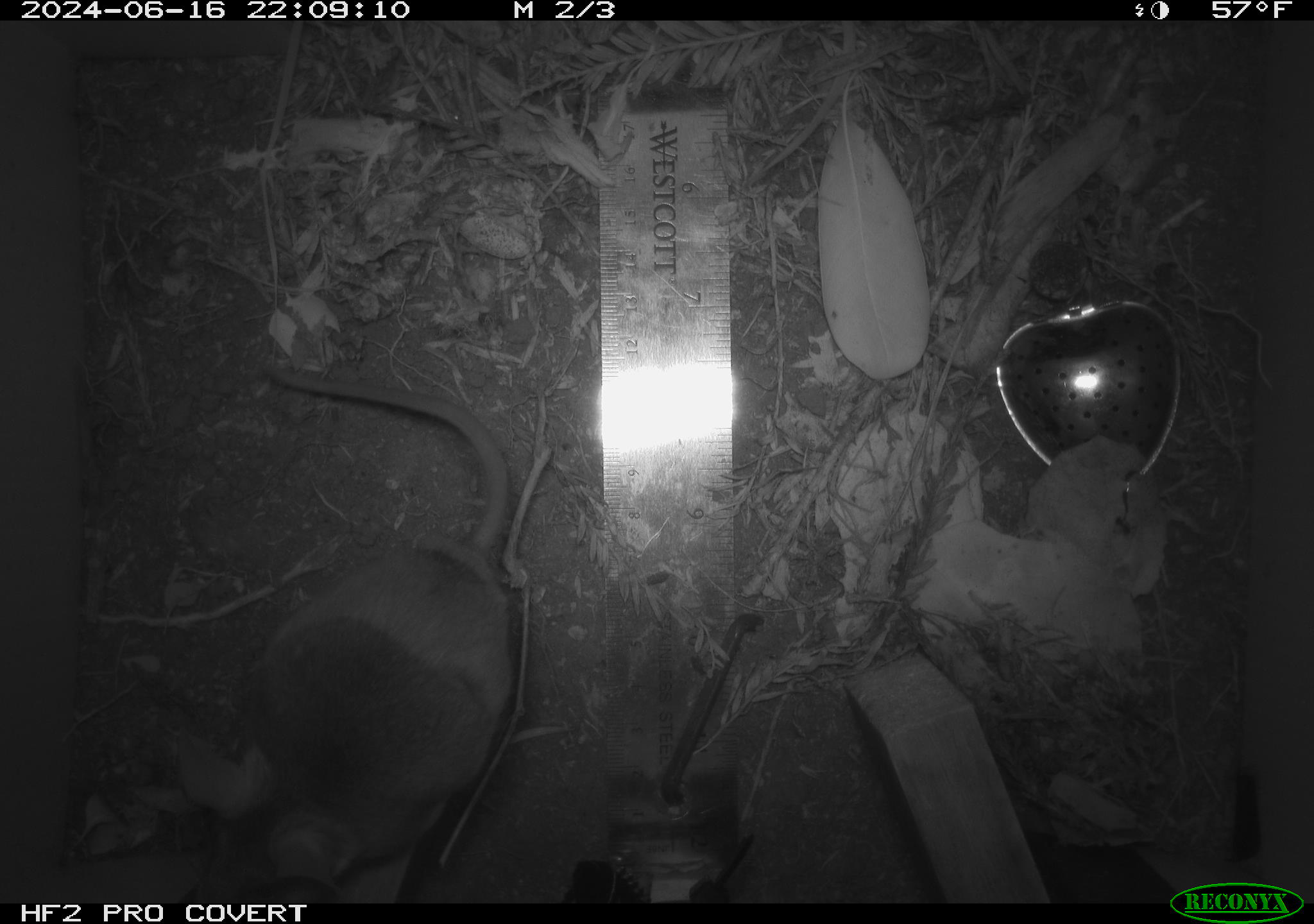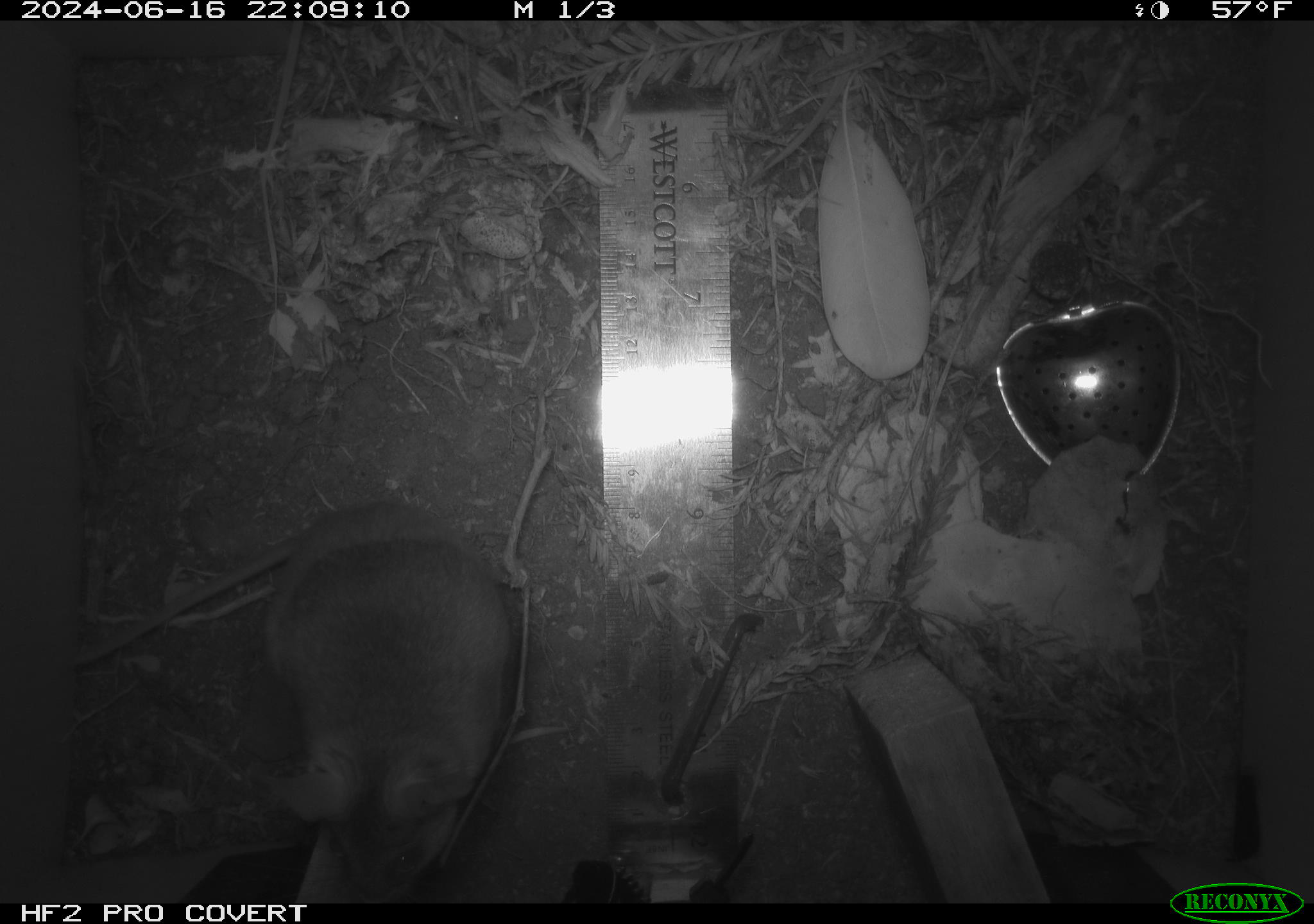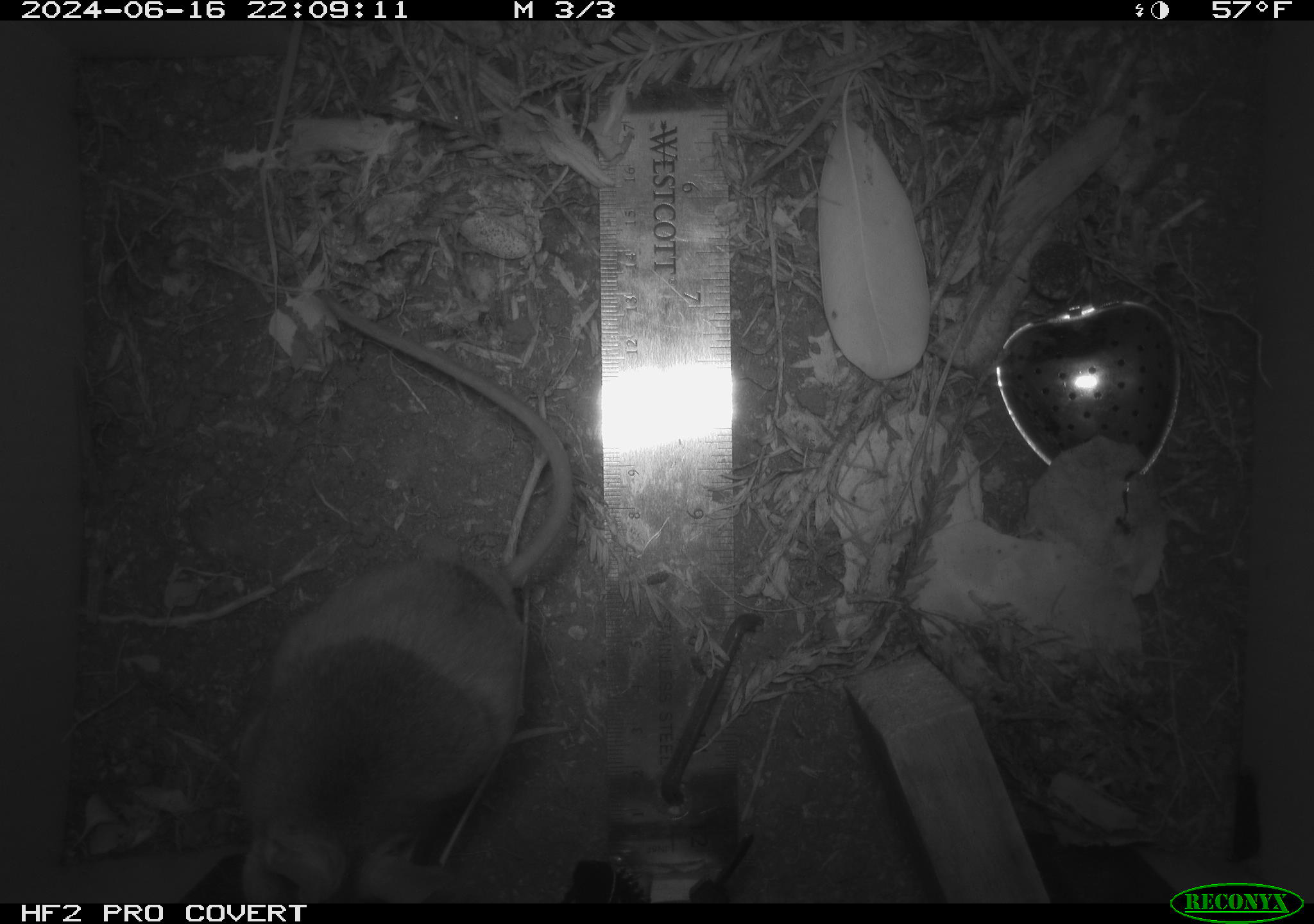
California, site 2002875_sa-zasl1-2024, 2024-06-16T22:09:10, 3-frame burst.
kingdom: Animalia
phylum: Chordata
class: Mammalia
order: Rodentia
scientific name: Rodentia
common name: rodent